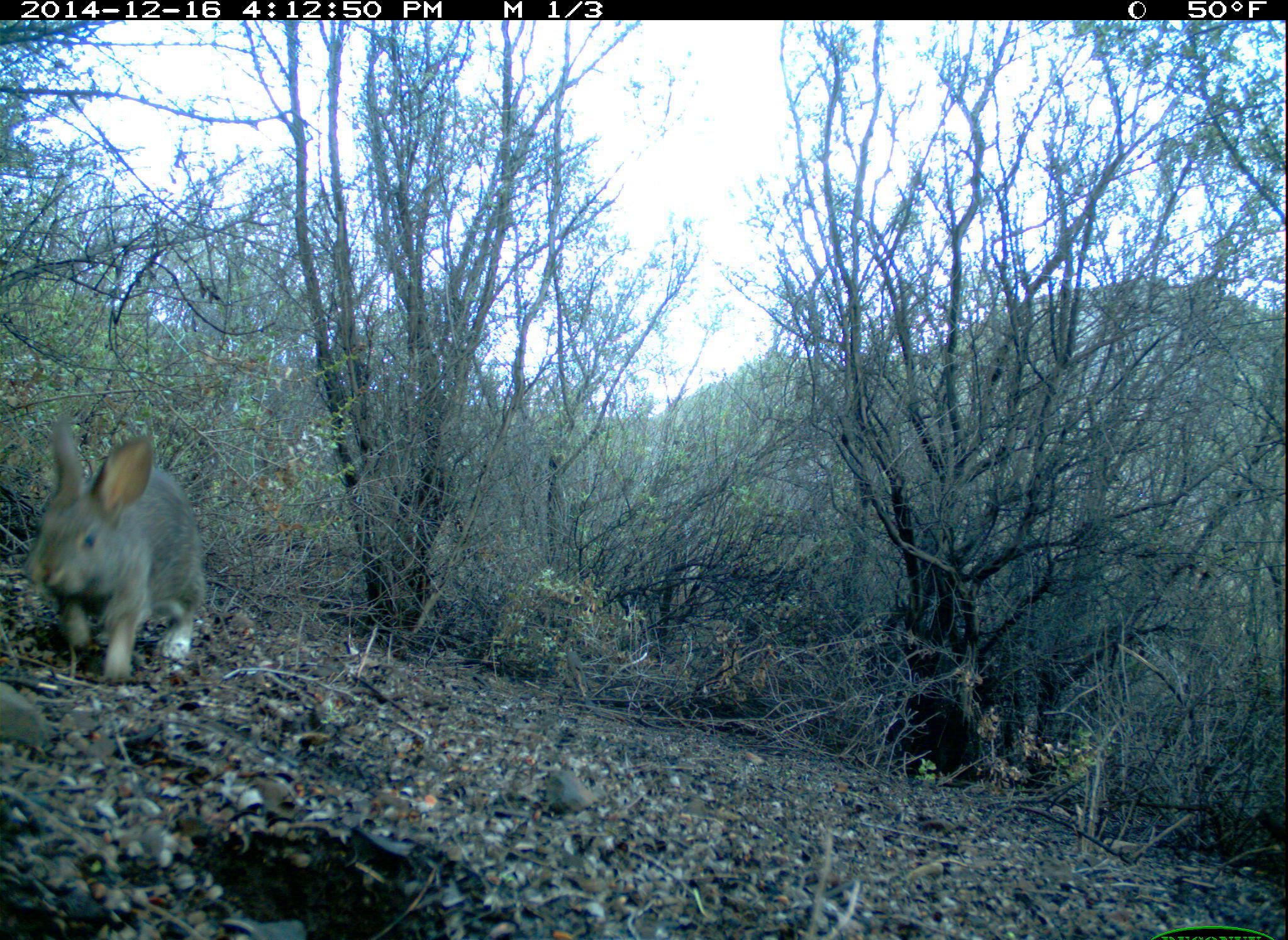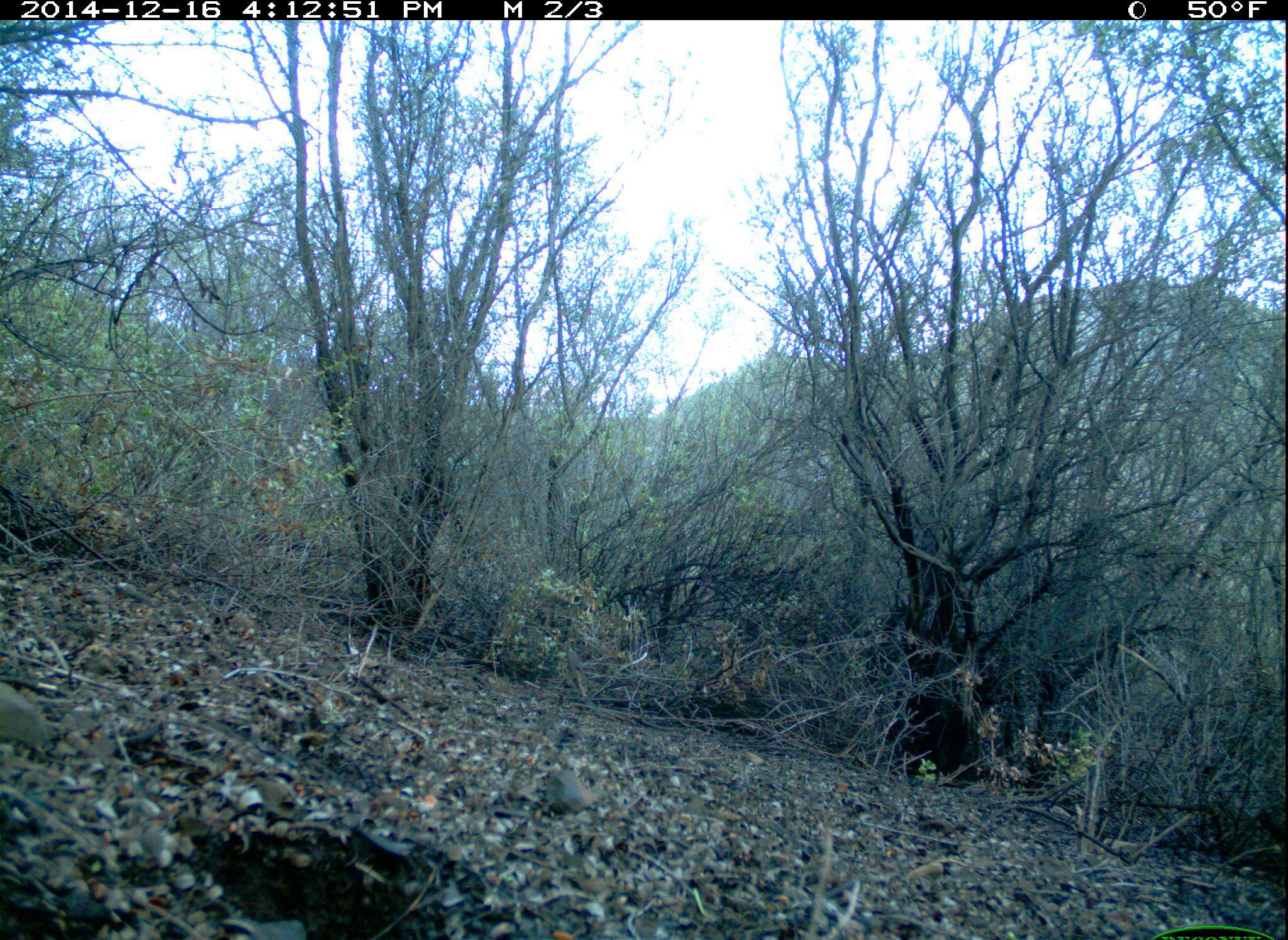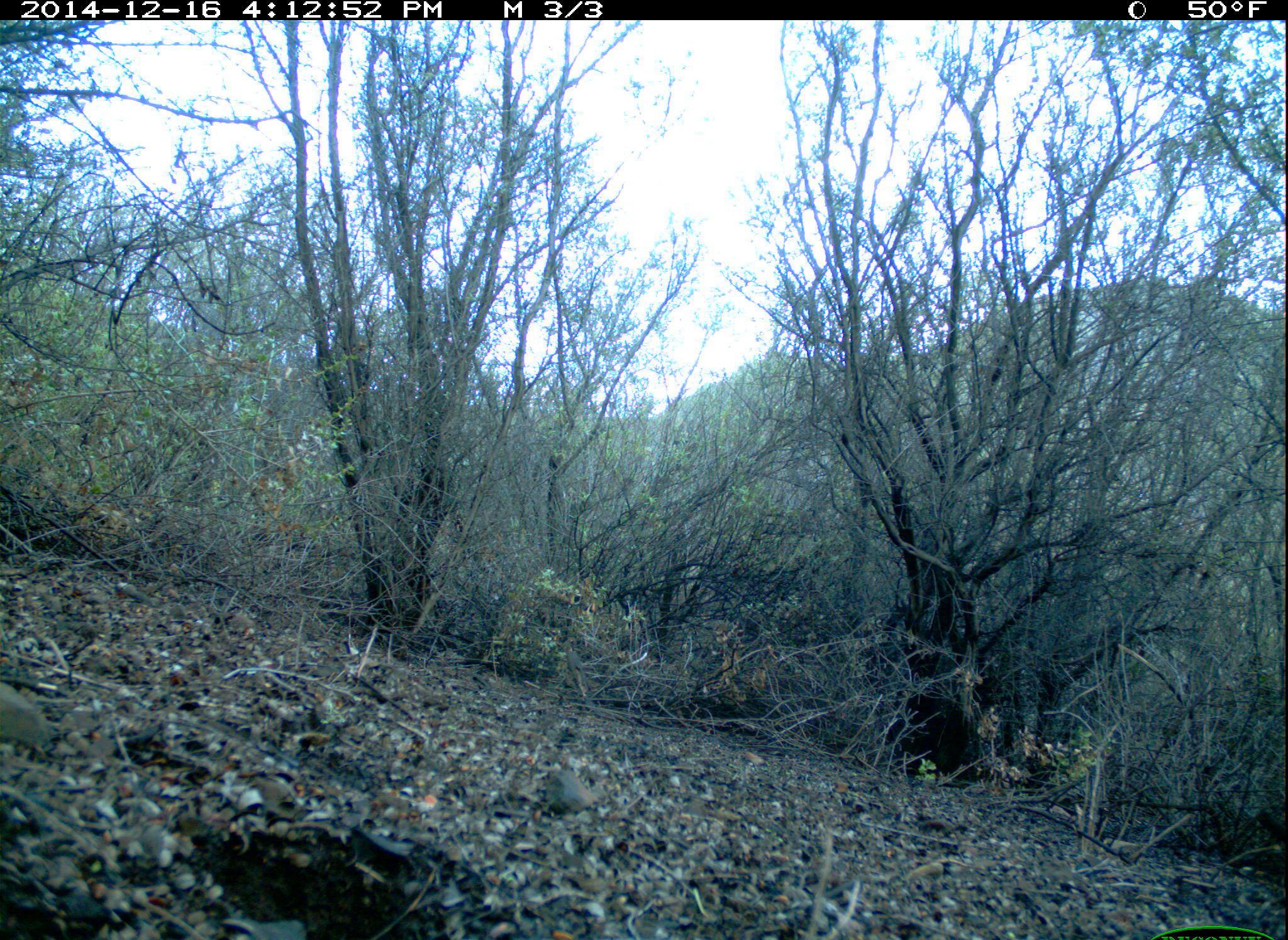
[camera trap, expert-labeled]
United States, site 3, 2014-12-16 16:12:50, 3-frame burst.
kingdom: Animalia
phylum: Chordata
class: Mammalia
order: Lagomorpha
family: Leporidae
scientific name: Leporidae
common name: rabbits and hares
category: rabbit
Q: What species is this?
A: Rabbit (rabbits and hares) (Leporidae).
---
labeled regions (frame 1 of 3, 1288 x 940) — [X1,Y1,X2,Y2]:
rabbit: [21,413,213,688]